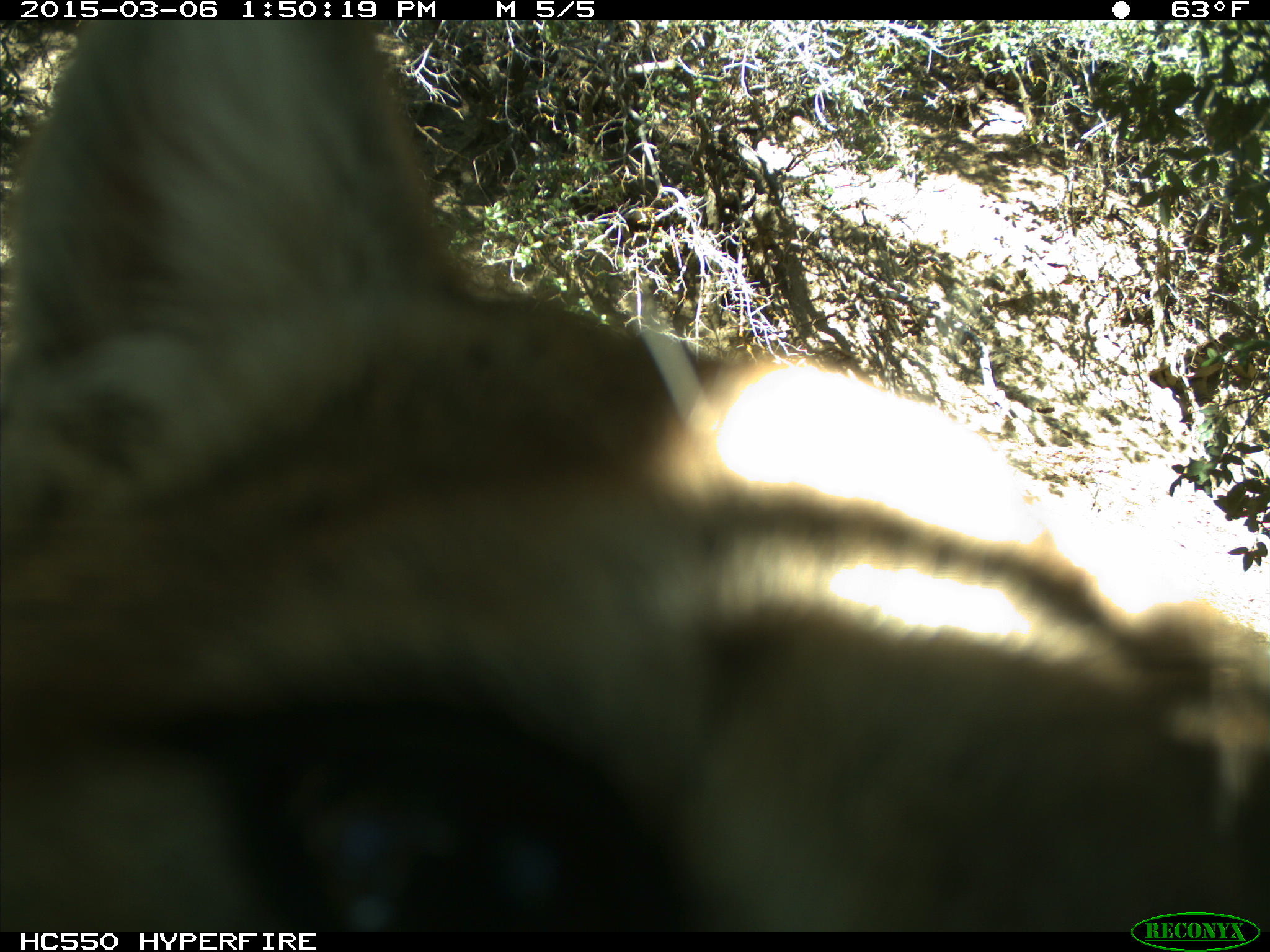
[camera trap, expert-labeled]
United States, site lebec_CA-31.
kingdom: Animalia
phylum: Chordata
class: Mammalia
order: Carnivora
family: Felidae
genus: Puma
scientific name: Puma concolor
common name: mountain lion